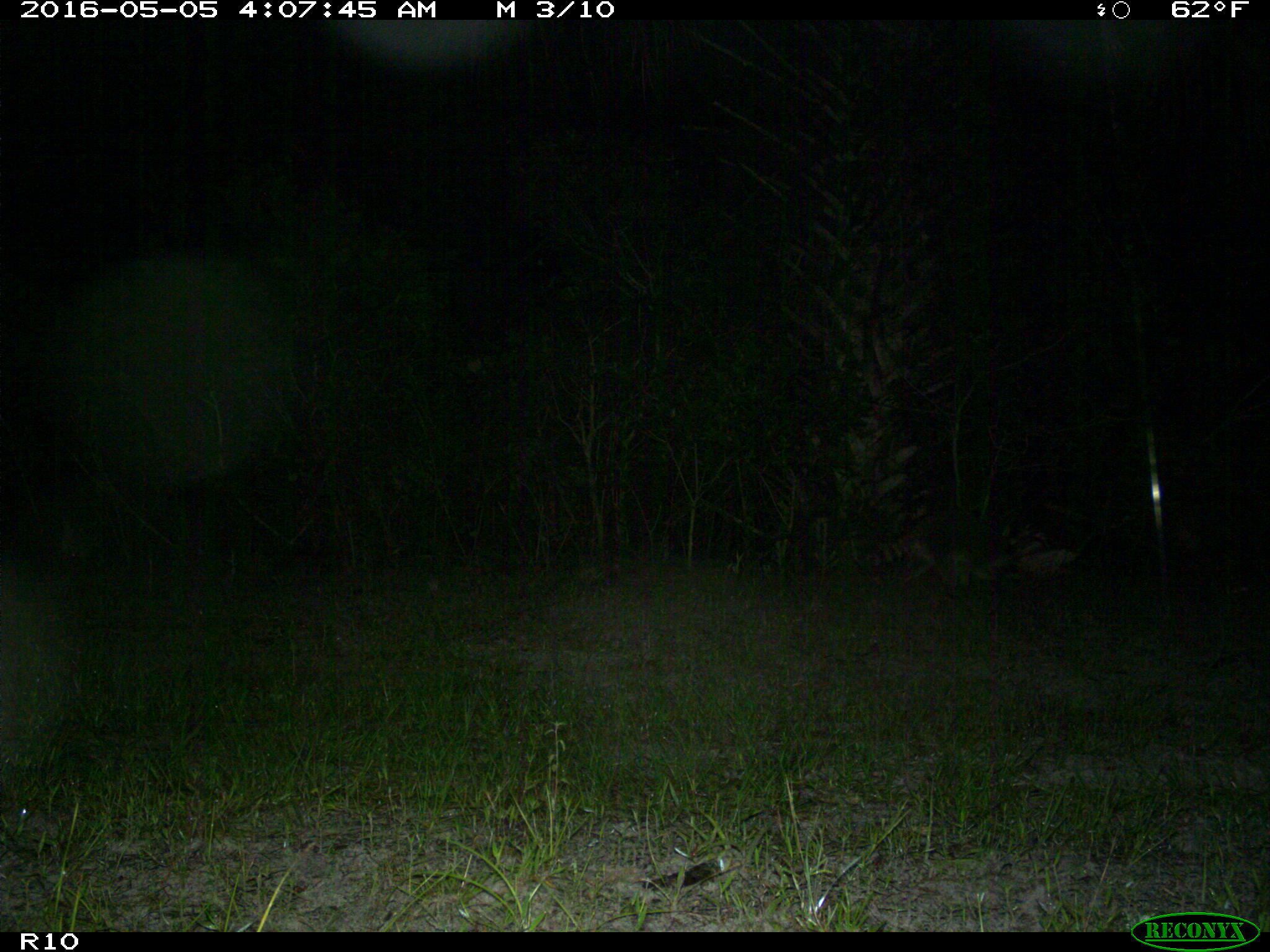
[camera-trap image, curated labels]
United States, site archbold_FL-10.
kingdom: Animalia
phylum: Chordata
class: Mammalia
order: Carnivora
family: Procyonidae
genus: Procyon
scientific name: Procyon lotor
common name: common raccoon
Procyon lotor (common raccoon).